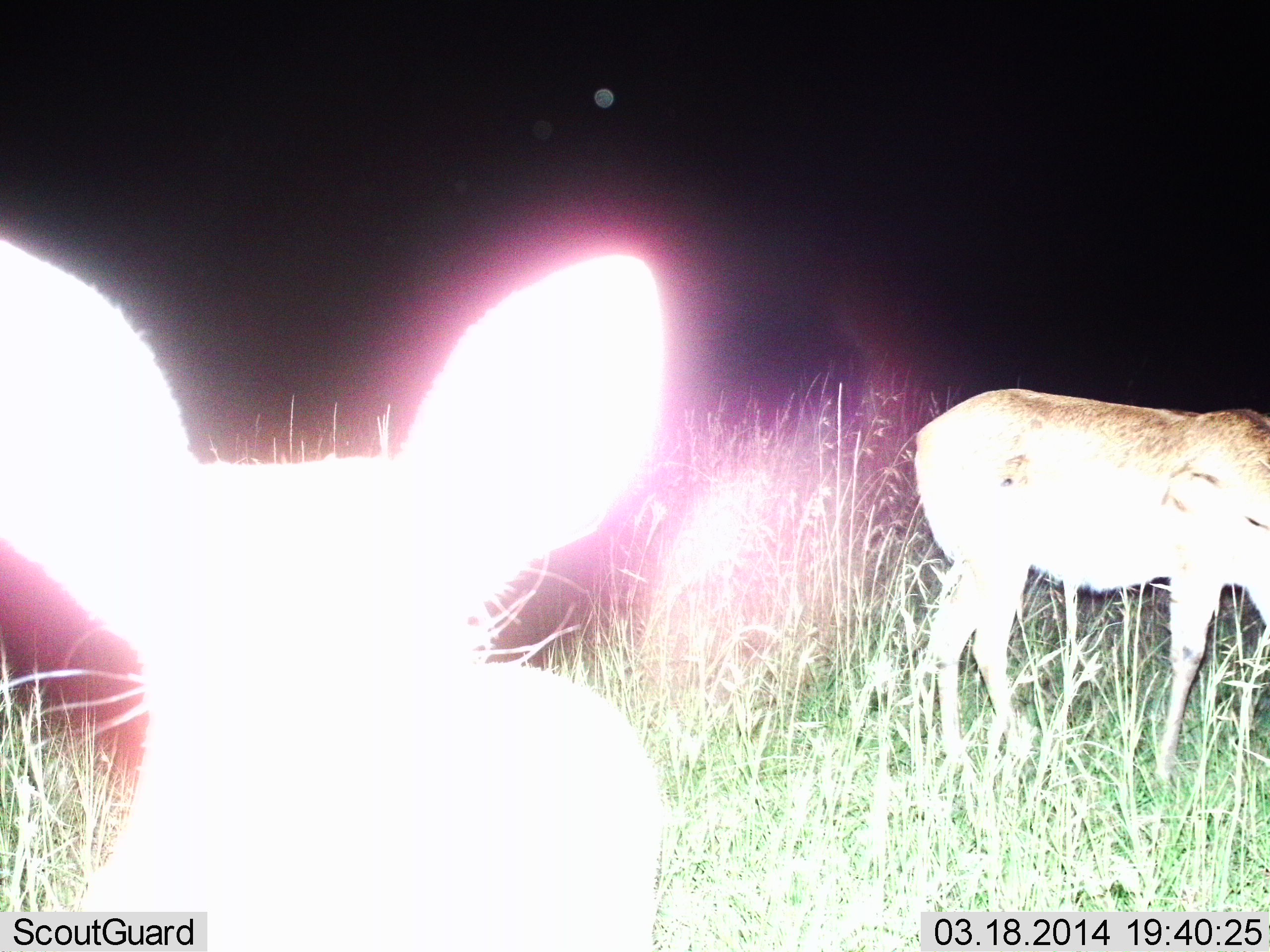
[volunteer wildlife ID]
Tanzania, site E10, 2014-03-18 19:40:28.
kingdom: Animalia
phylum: Chordata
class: Mammalia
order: Artiodactyla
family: Bovidae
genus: Redunca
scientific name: Redunca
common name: reedbuck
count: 2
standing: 100%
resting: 0%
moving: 0%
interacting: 0%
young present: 0%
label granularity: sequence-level